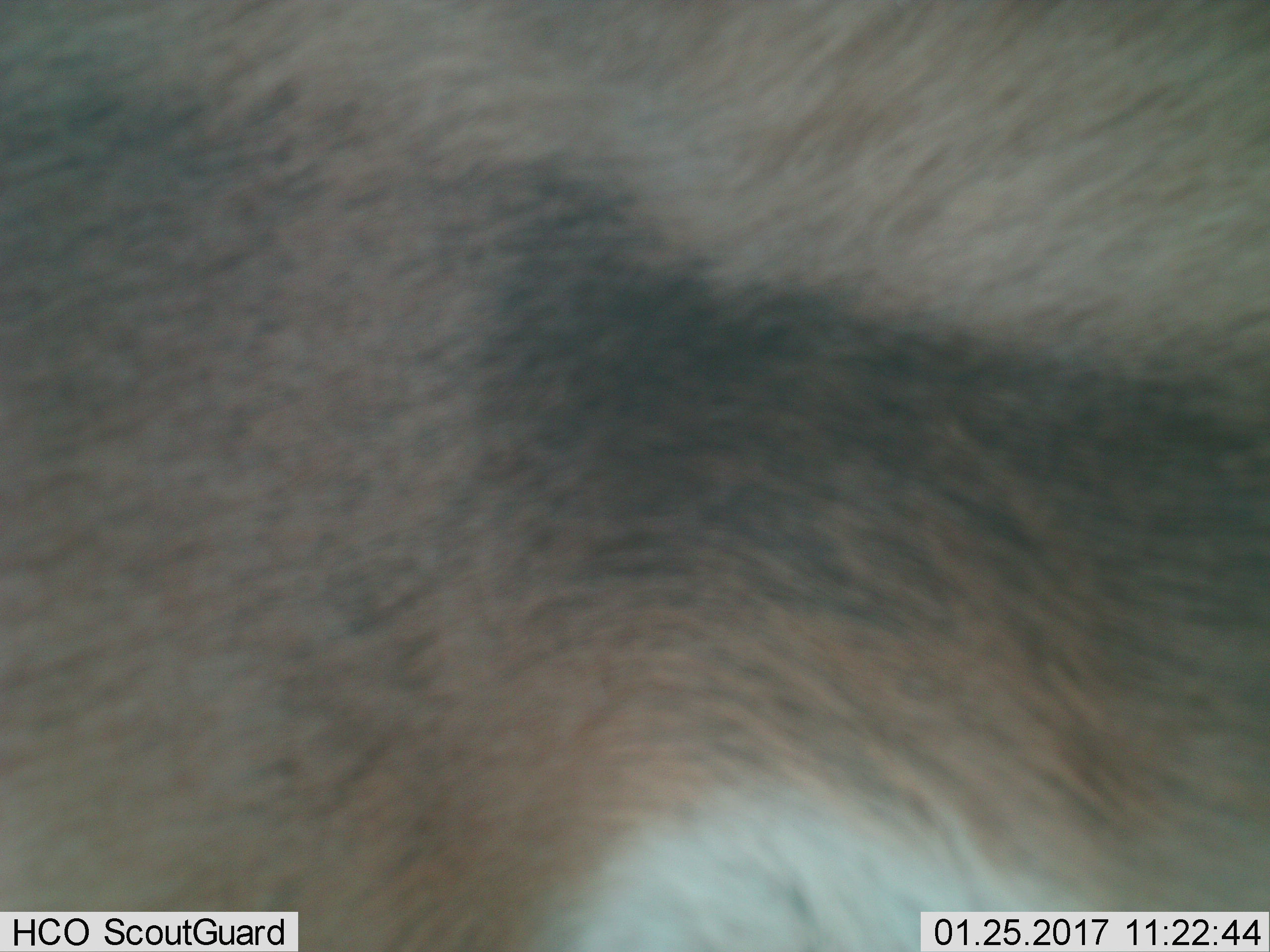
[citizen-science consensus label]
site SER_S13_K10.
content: unidentified animal